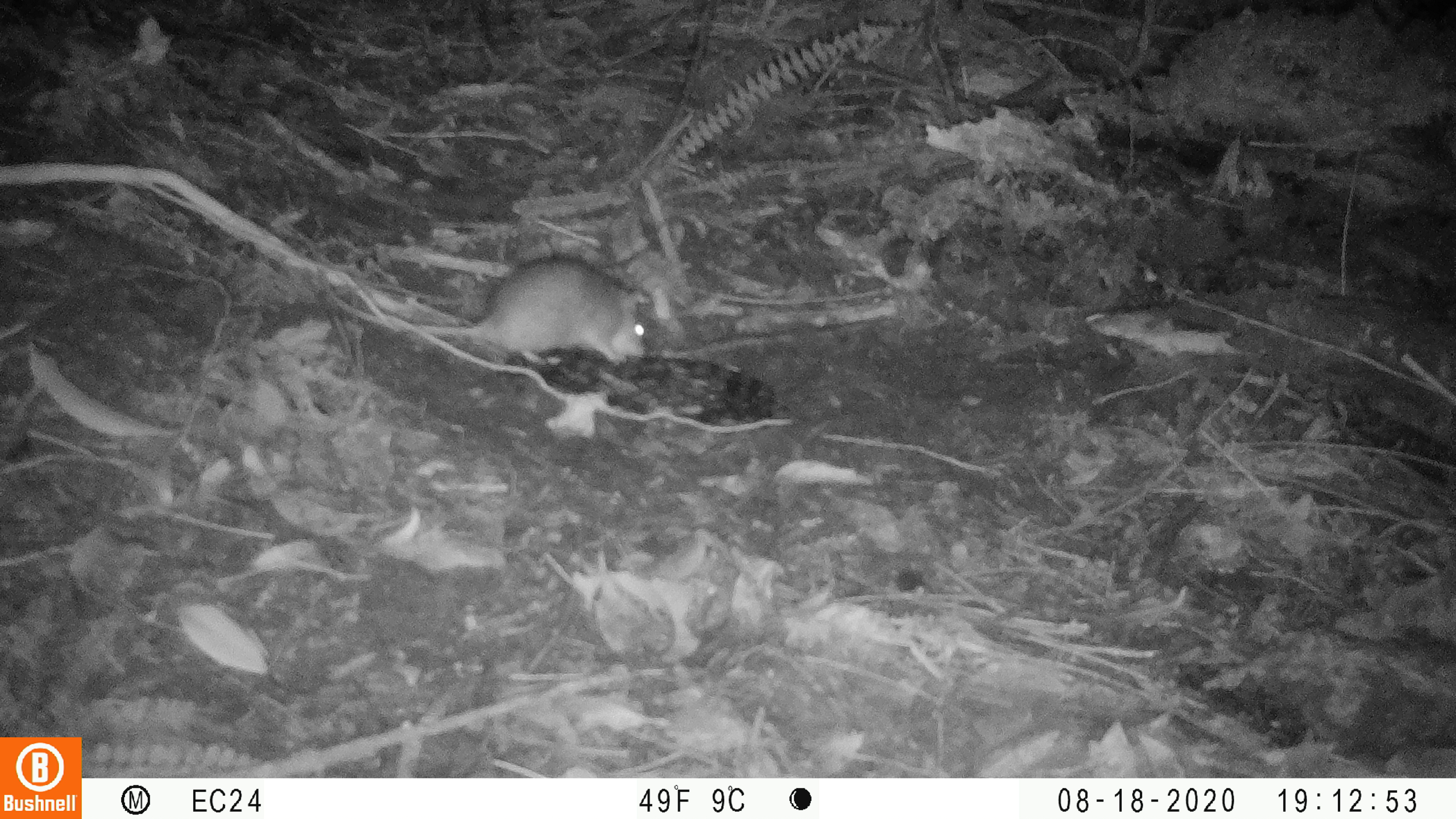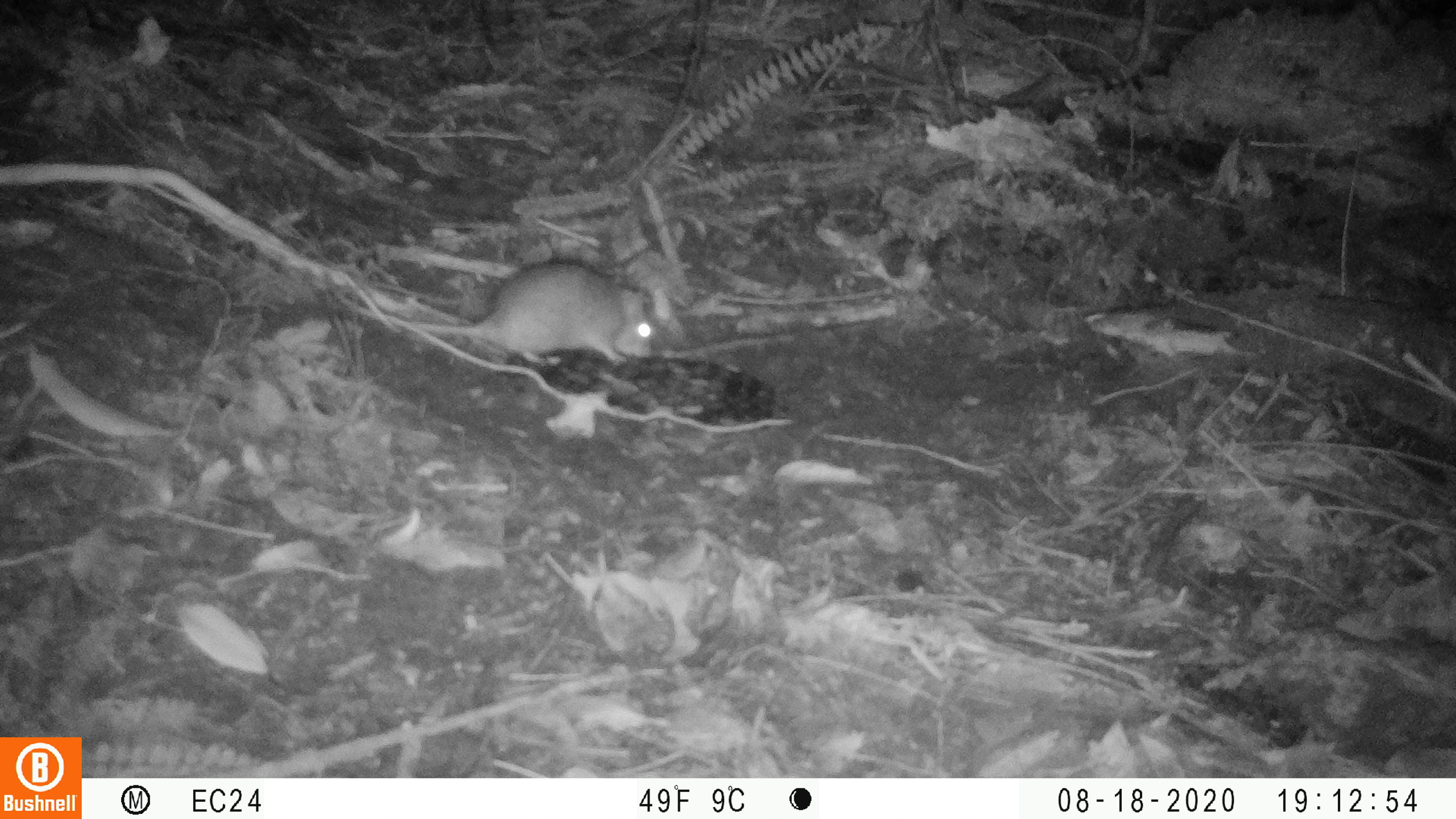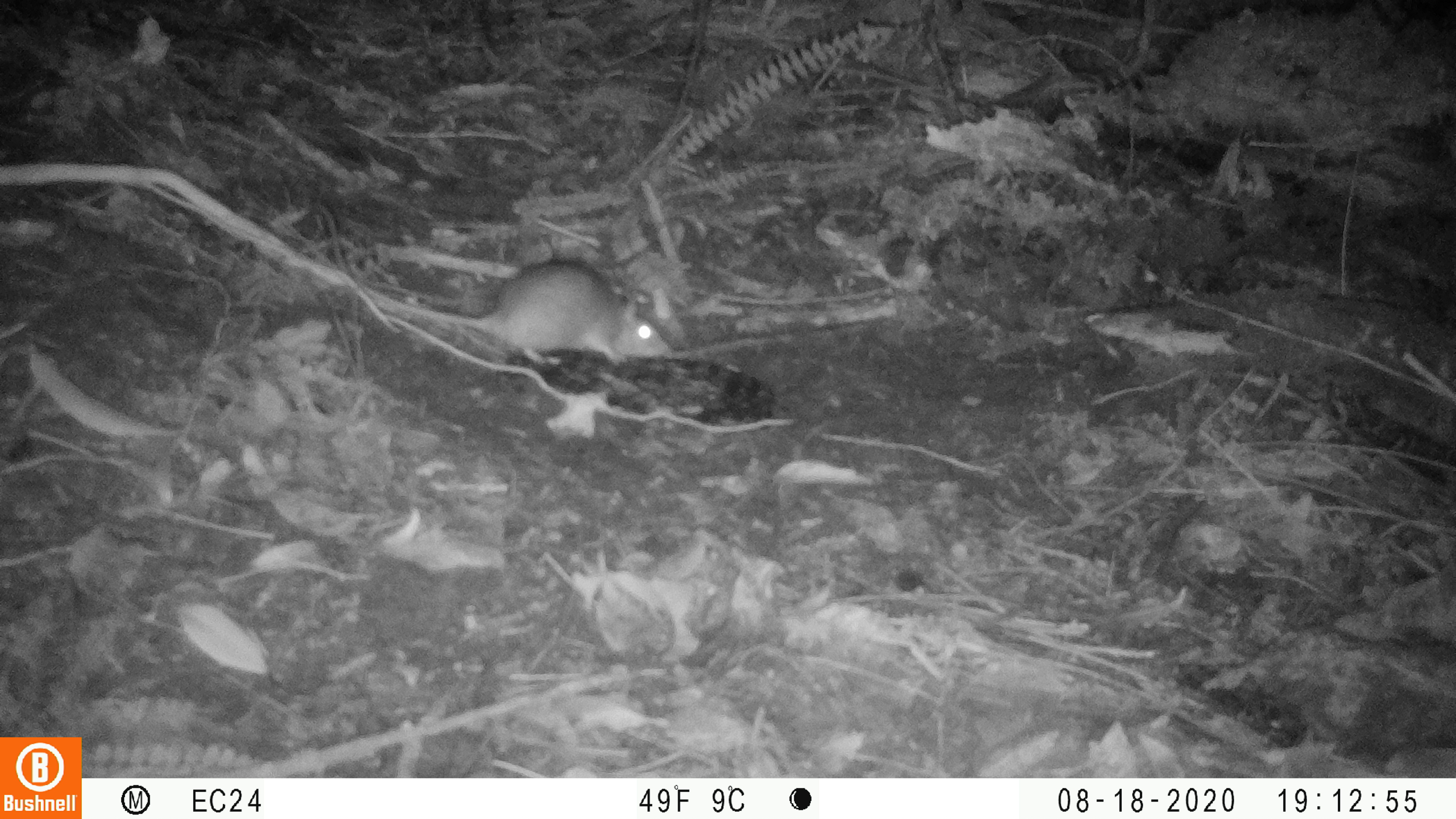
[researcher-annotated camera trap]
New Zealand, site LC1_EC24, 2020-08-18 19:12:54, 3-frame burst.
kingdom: Animalia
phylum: Chordata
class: Mammalia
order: Rodentia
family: Muridae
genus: Rattus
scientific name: Rattus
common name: rat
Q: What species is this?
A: Rat (Rattus).